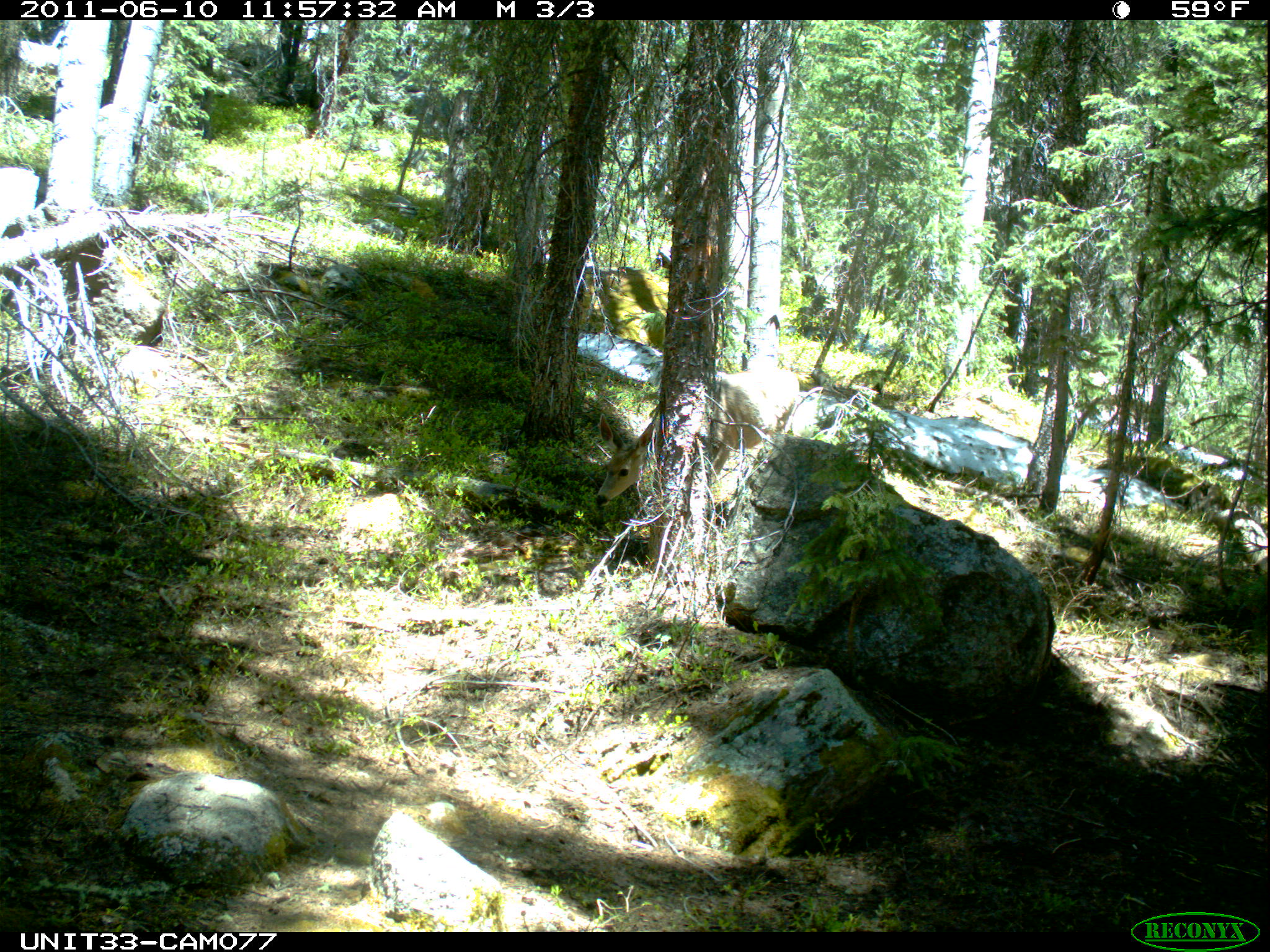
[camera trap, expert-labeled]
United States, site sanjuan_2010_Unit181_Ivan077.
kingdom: Animalia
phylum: Chordata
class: Mammalia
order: Artiodactyla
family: Cervidae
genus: Odocoileus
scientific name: Odocoileus hemionus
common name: mule deer